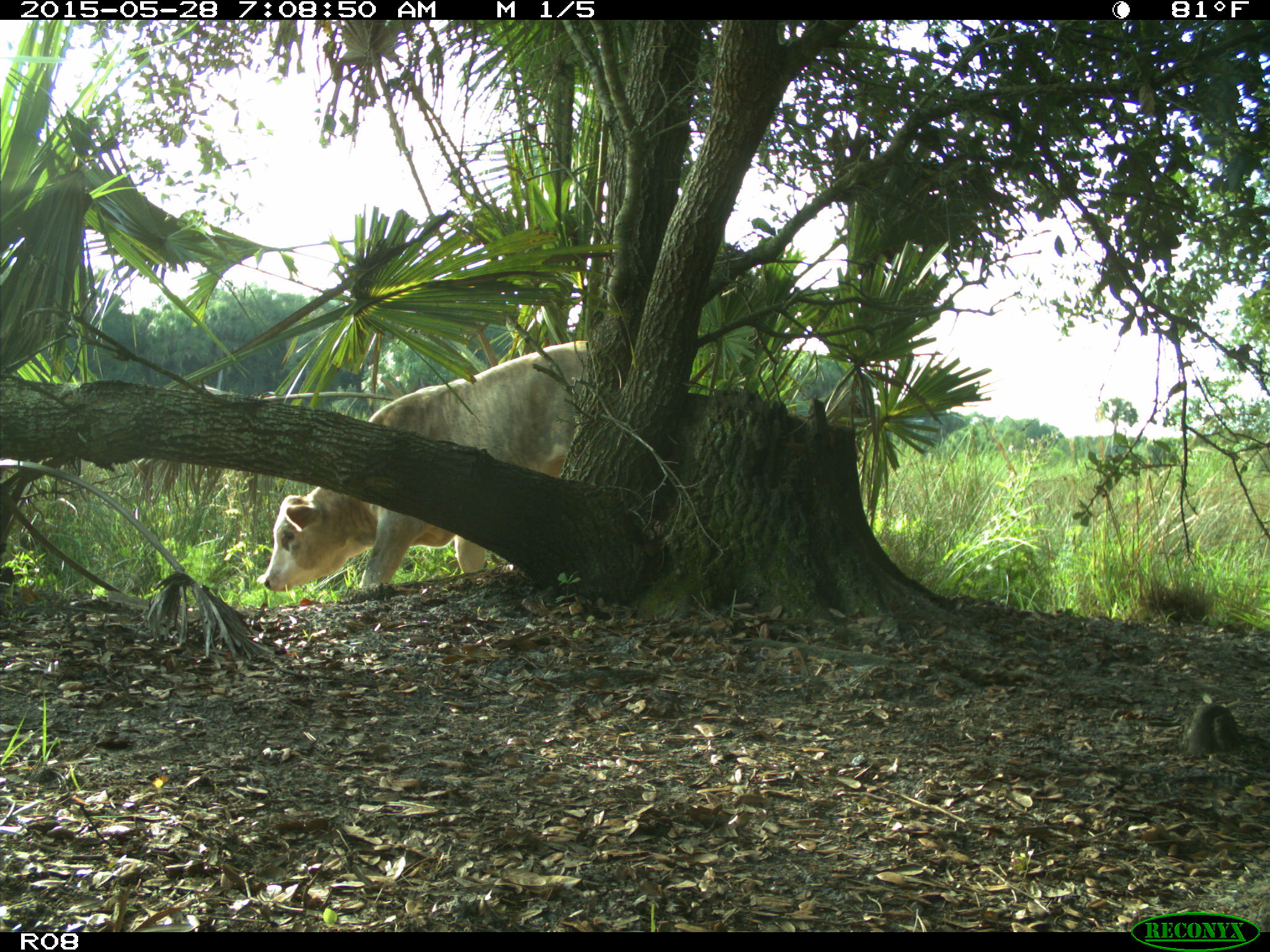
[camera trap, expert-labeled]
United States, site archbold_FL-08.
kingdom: Animalia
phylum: Chordata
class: Mammalia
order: Artiodactyla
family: Bovidae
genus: Bos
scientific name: Bos taurus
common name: domestic cow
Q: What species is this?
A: Bos taurus (domestic cow).